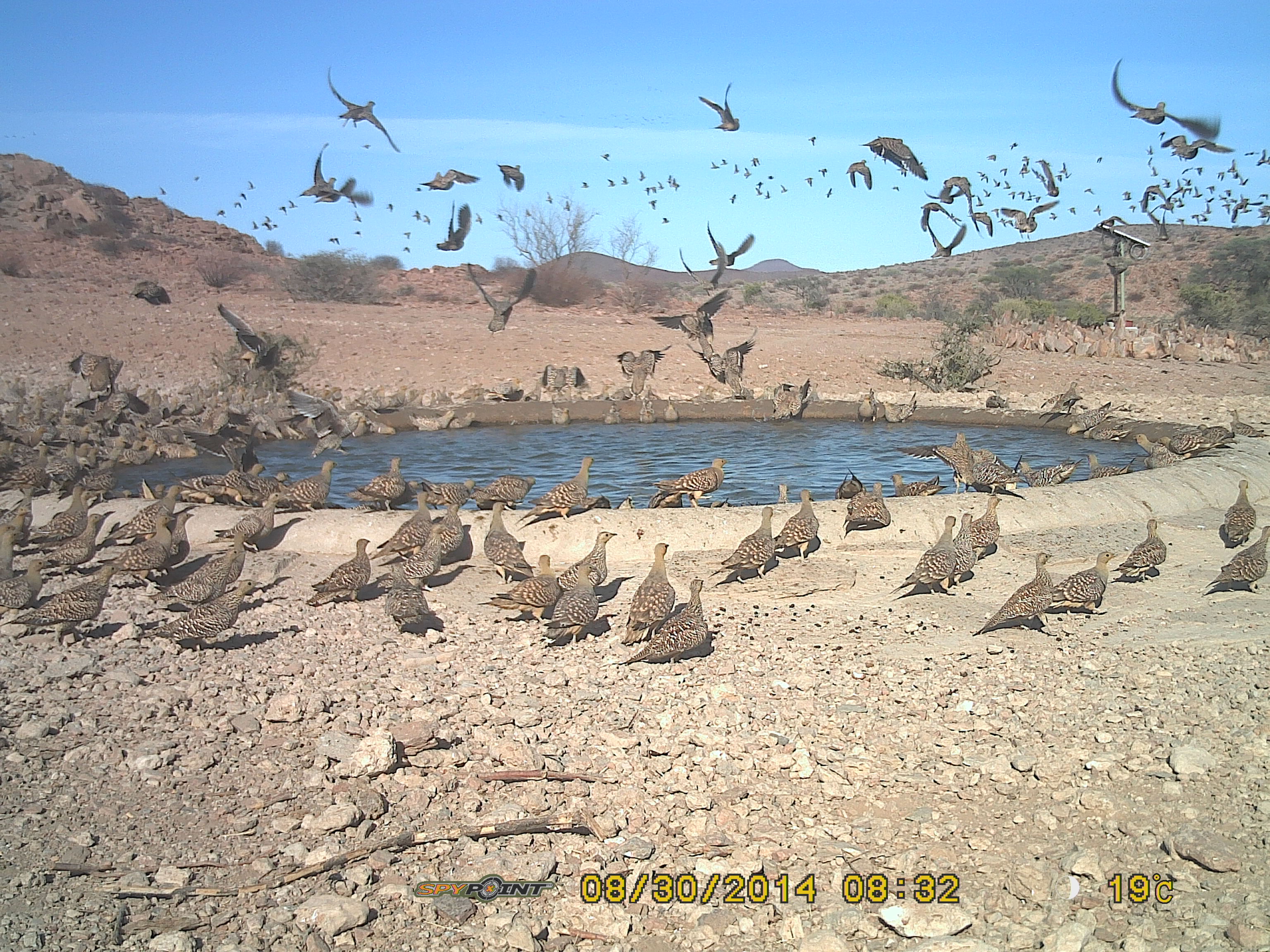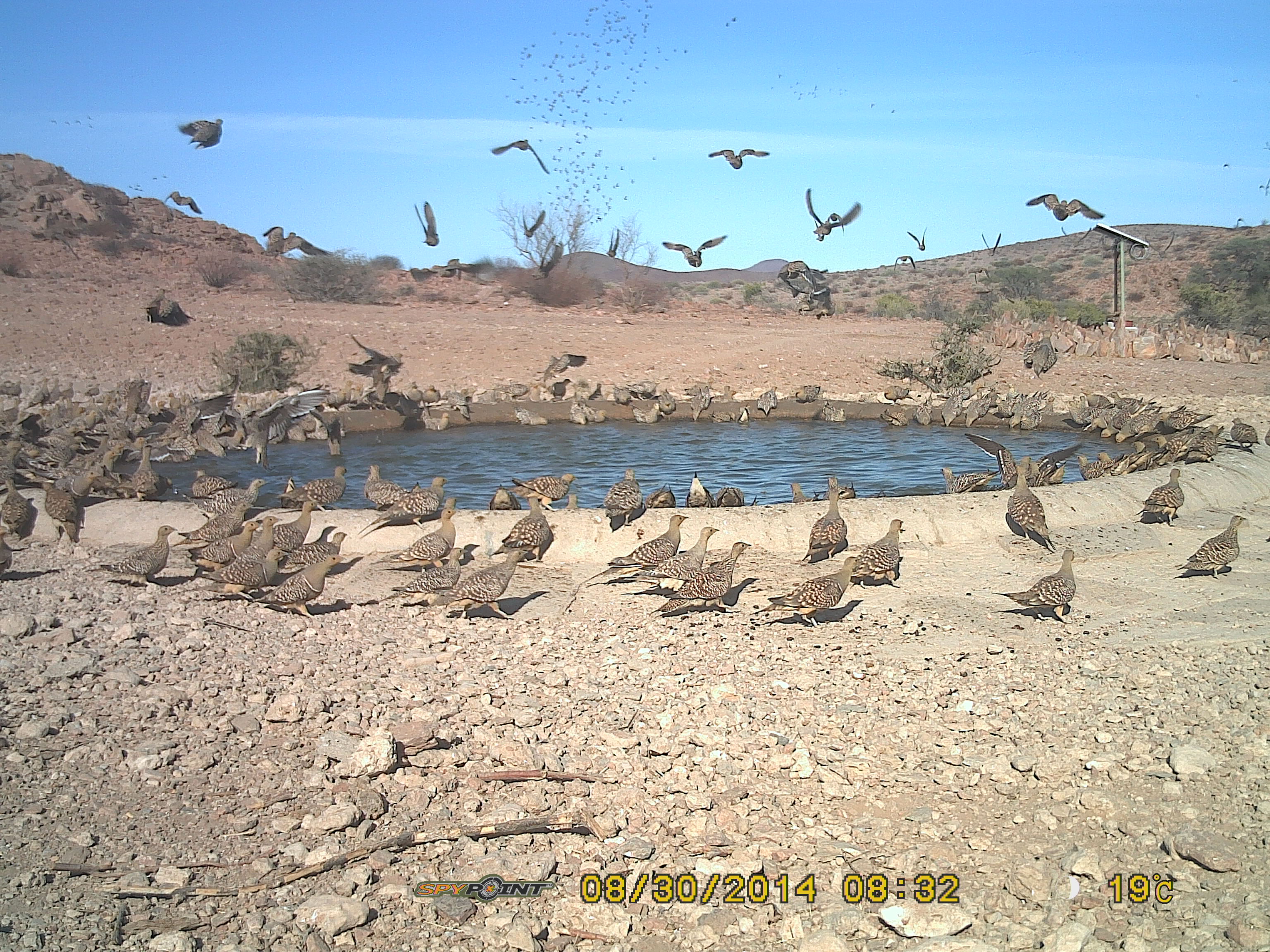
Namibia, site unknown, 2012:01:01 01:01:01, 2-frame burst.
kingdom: Animalia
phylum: Chordata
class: Aves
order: Pterocliformes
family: Pteroclidae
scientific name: Pteroclidae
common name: sandgrouse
Pteroclidae (sandgrouse).